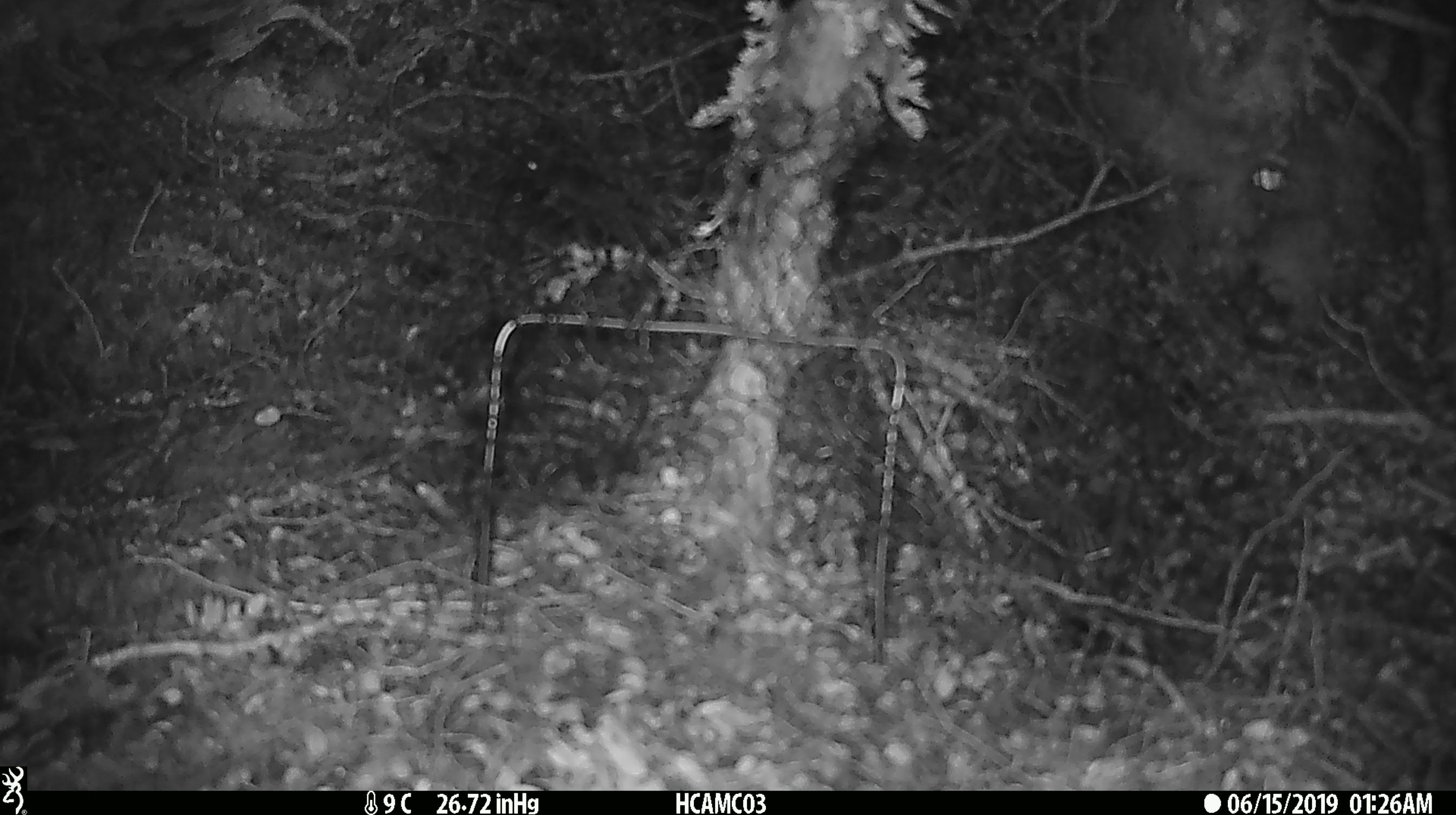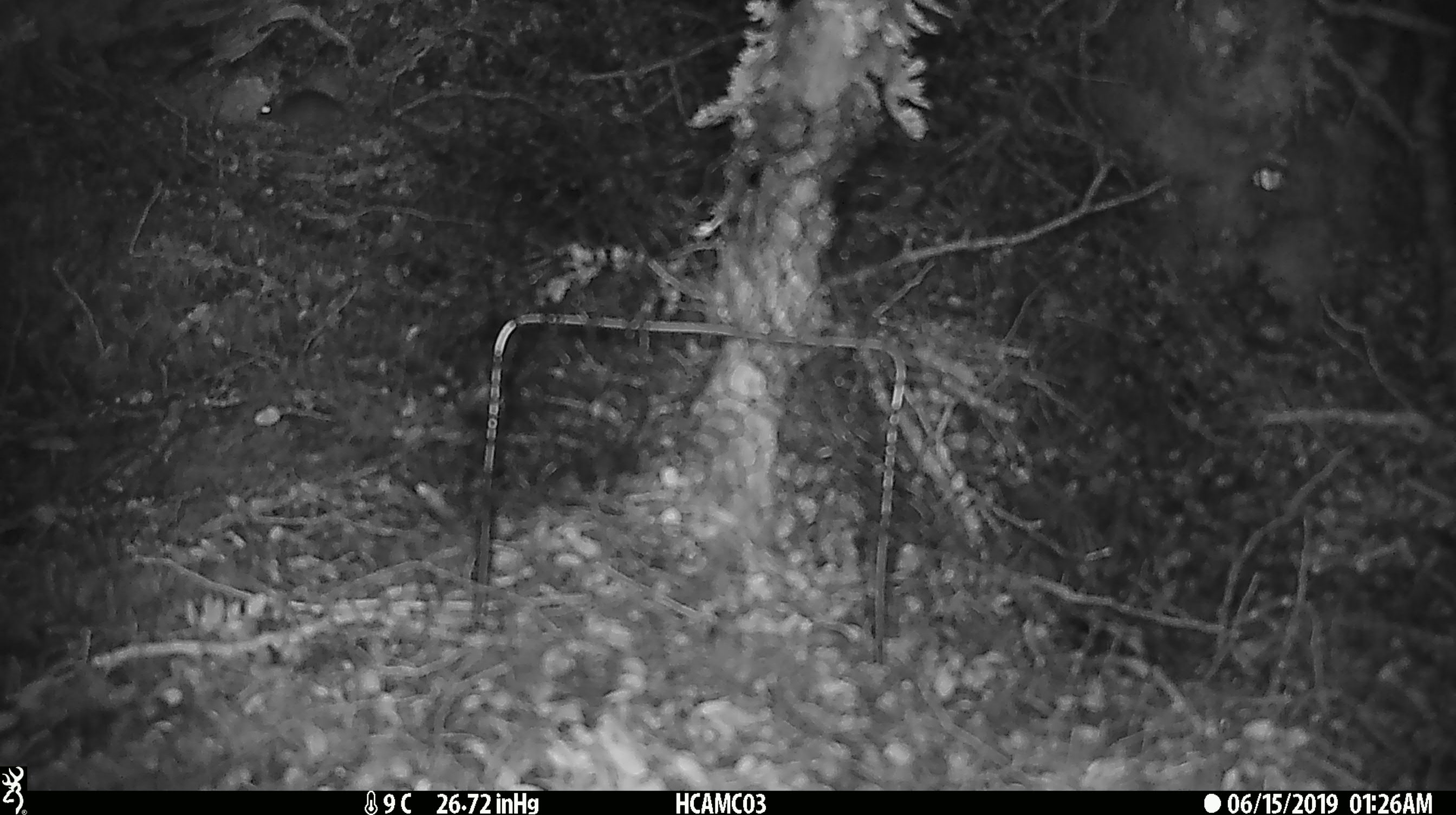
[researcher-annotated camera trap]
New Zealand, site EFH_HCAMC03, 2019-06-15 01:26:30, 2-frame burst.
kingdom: Animalia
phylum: Chordata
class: Mammalia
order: Rodentia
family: Muridae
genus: Mus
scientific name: Mus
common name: mouse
Mouse (Mus).